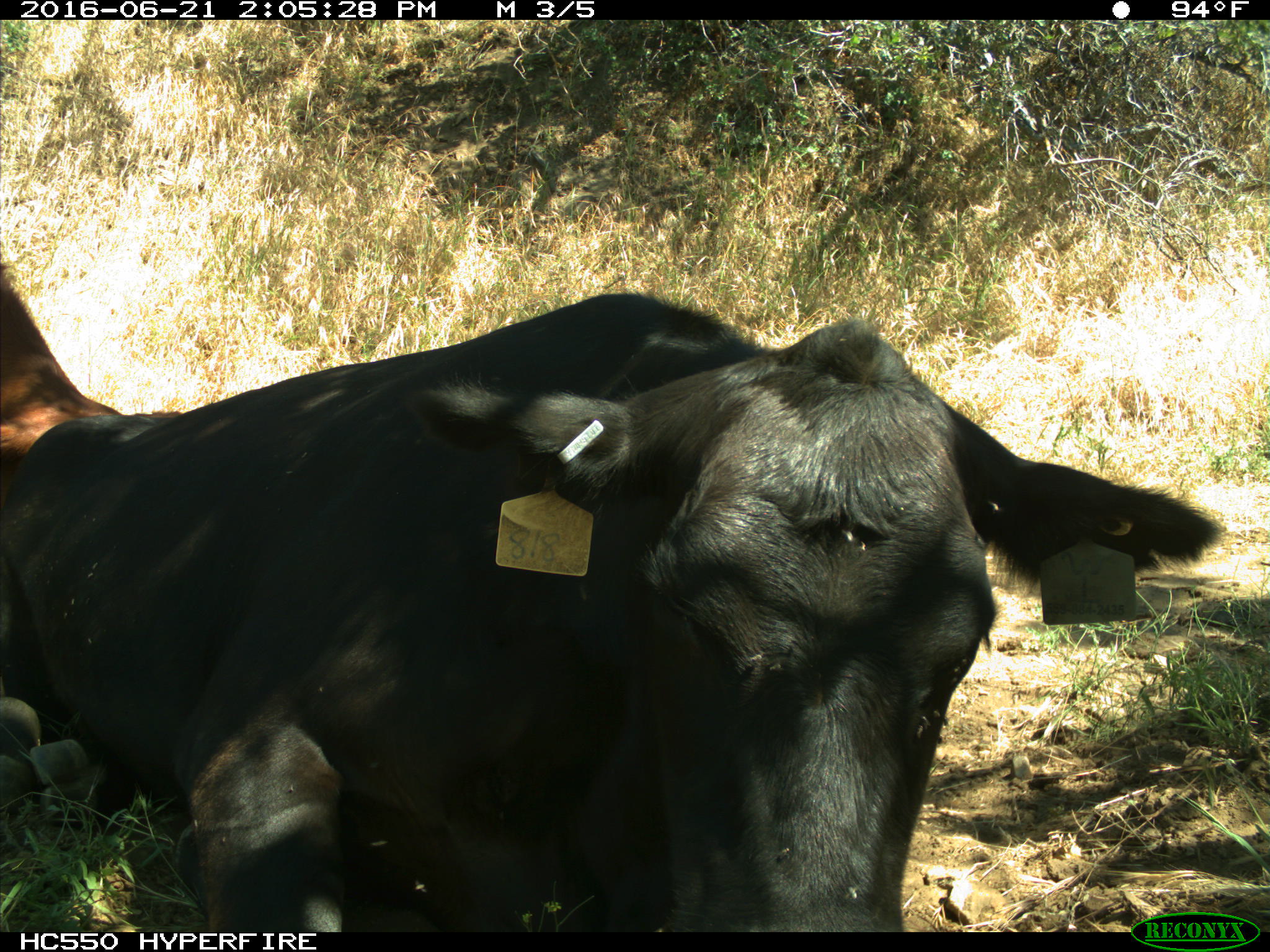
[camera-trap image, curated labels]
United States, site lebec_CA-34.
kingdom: Animalia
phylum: Chordata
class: Mammalia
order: Artiodactyla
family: Bovidae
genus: Bos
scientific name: Bos taurus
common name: domestic cow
Bos taurus (domestic cow).